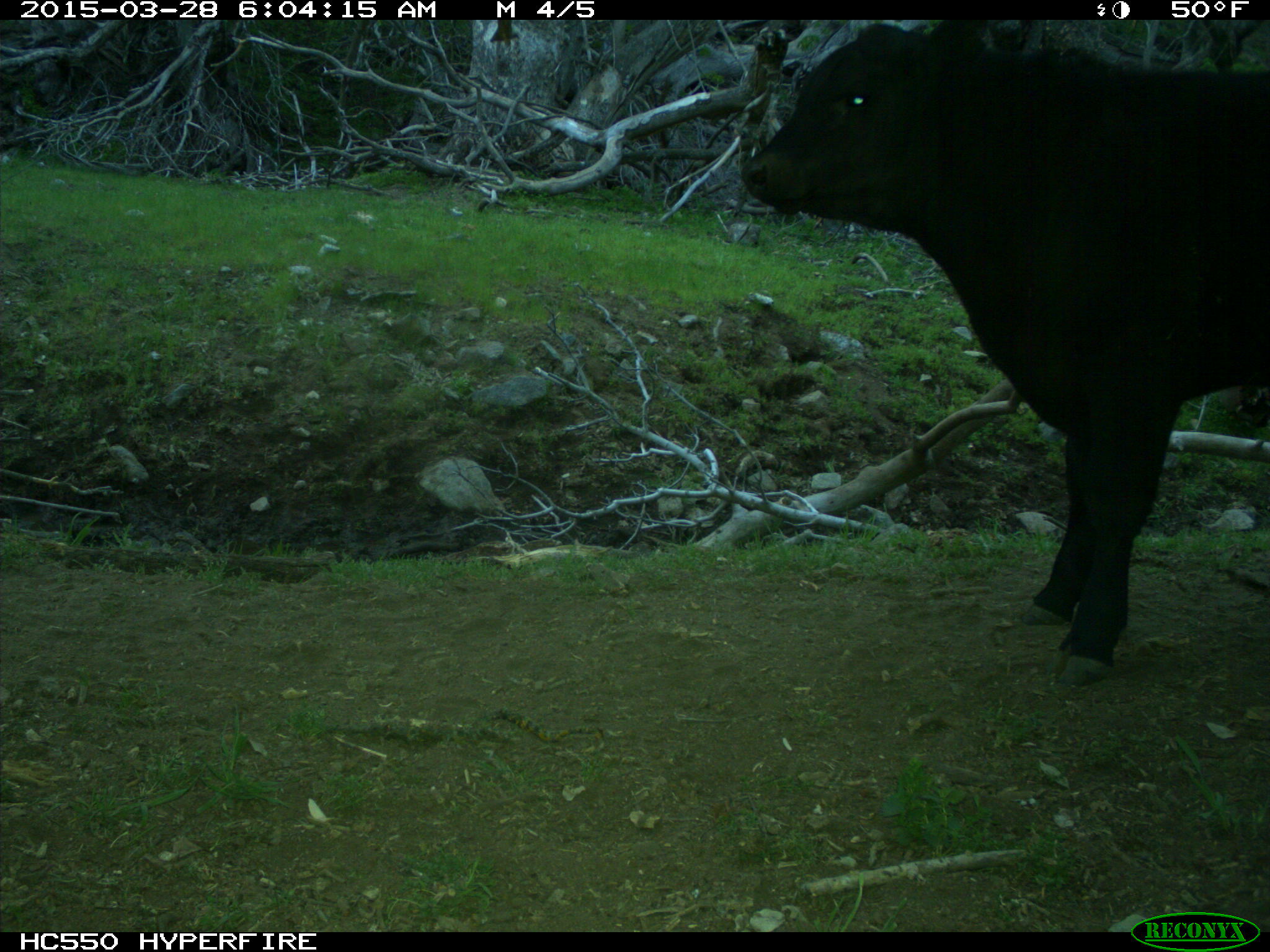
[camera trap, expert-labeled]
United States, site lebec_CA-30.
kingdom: Animalia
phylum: Chordata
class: Mammalia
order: Artiodactyla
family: Bovidae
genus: Bos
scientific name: Bos taurus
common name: domestic cow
Bos taurus (domestic cow).